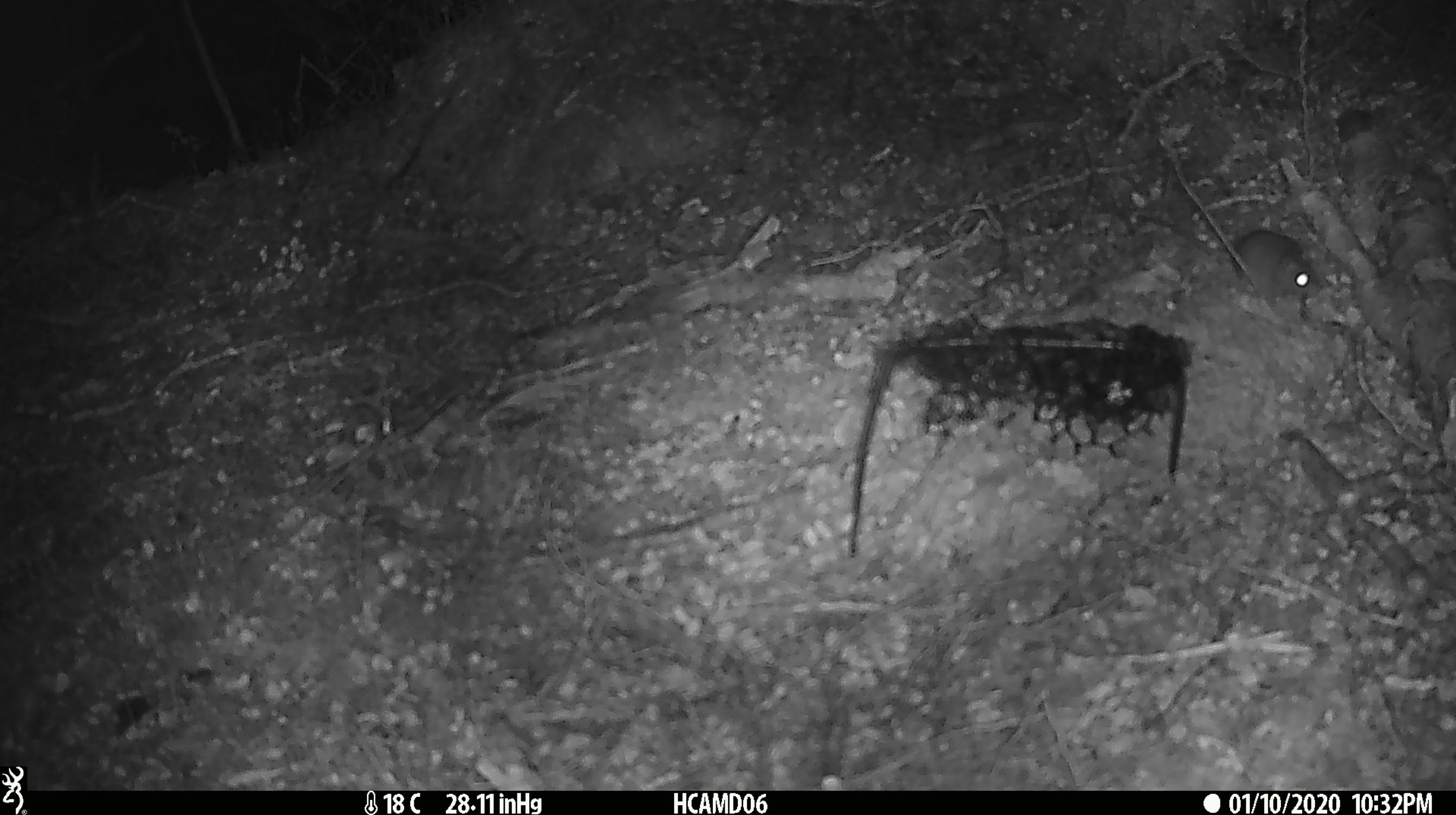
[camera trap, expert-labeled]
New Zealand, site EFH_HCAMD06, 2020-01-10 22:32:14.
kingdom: Animalia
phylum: Chordata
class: Mammalia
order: Rodentia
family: Muridae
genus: Mus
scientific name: Mus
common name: mouse